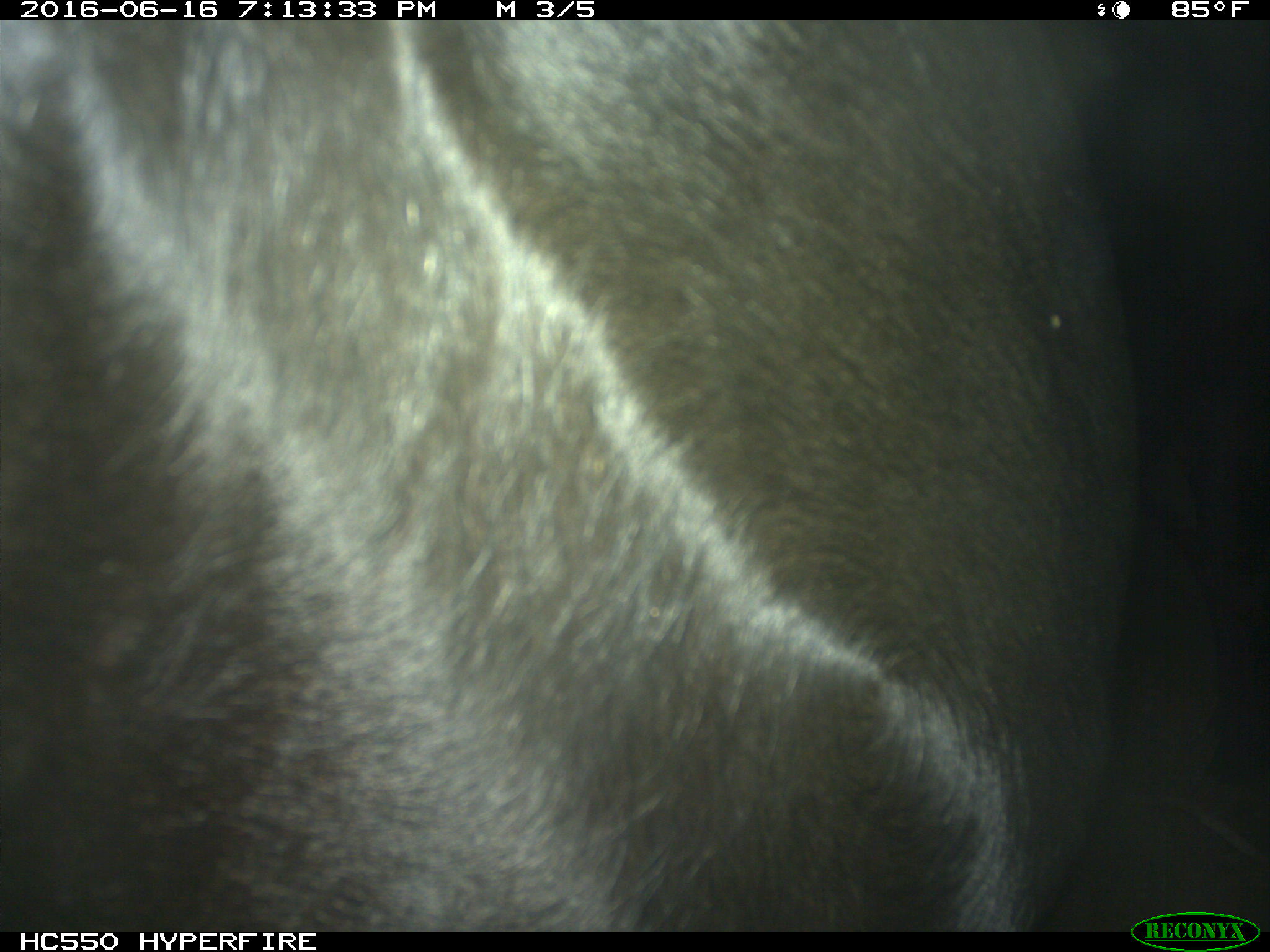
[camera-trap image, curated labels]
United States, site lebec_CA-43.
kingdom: Animalia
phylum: Chordata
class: Mammalia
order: Artiodactyla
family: Bovidae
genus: Bos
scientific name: Bos taurus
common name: domestic cow